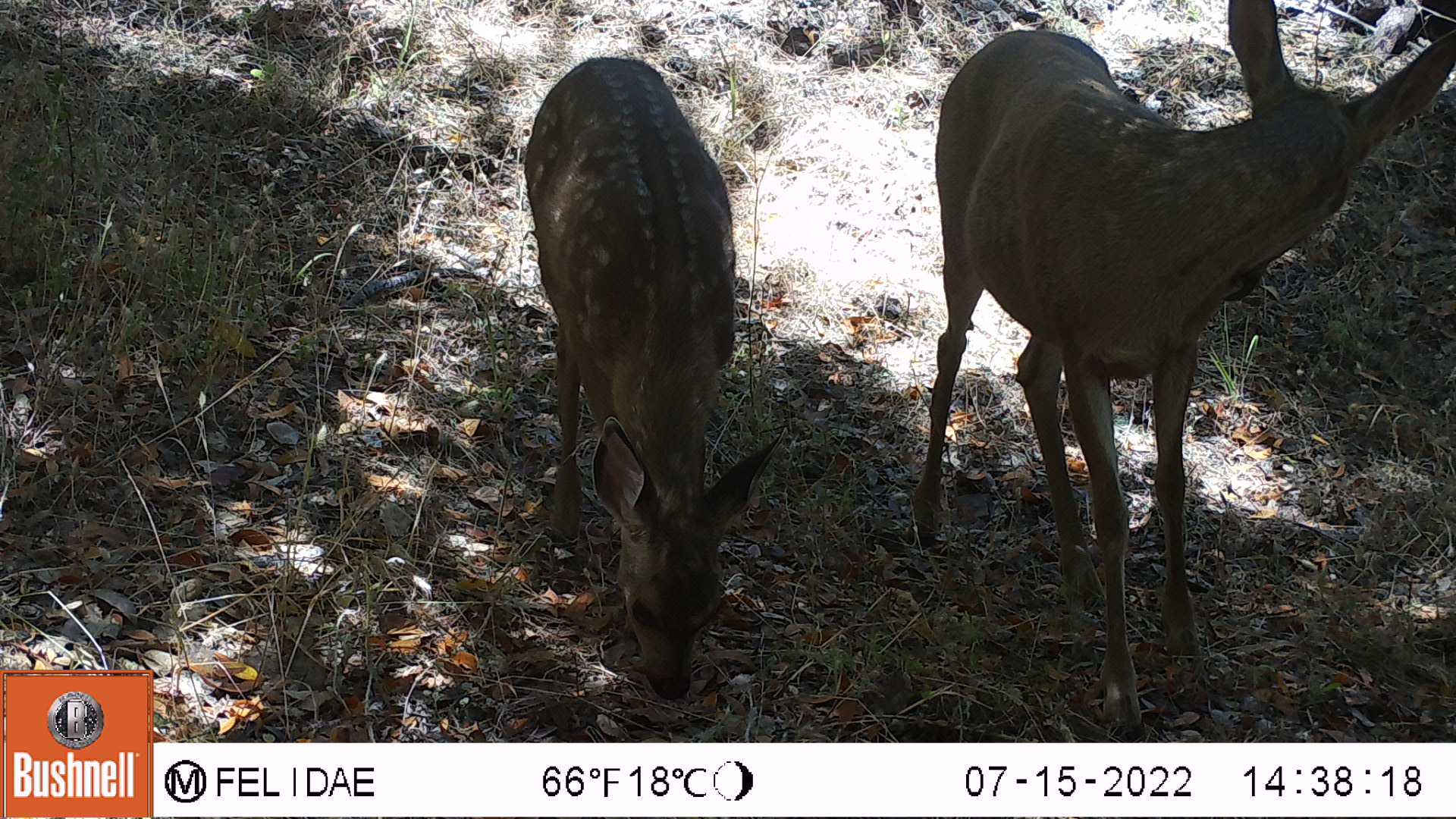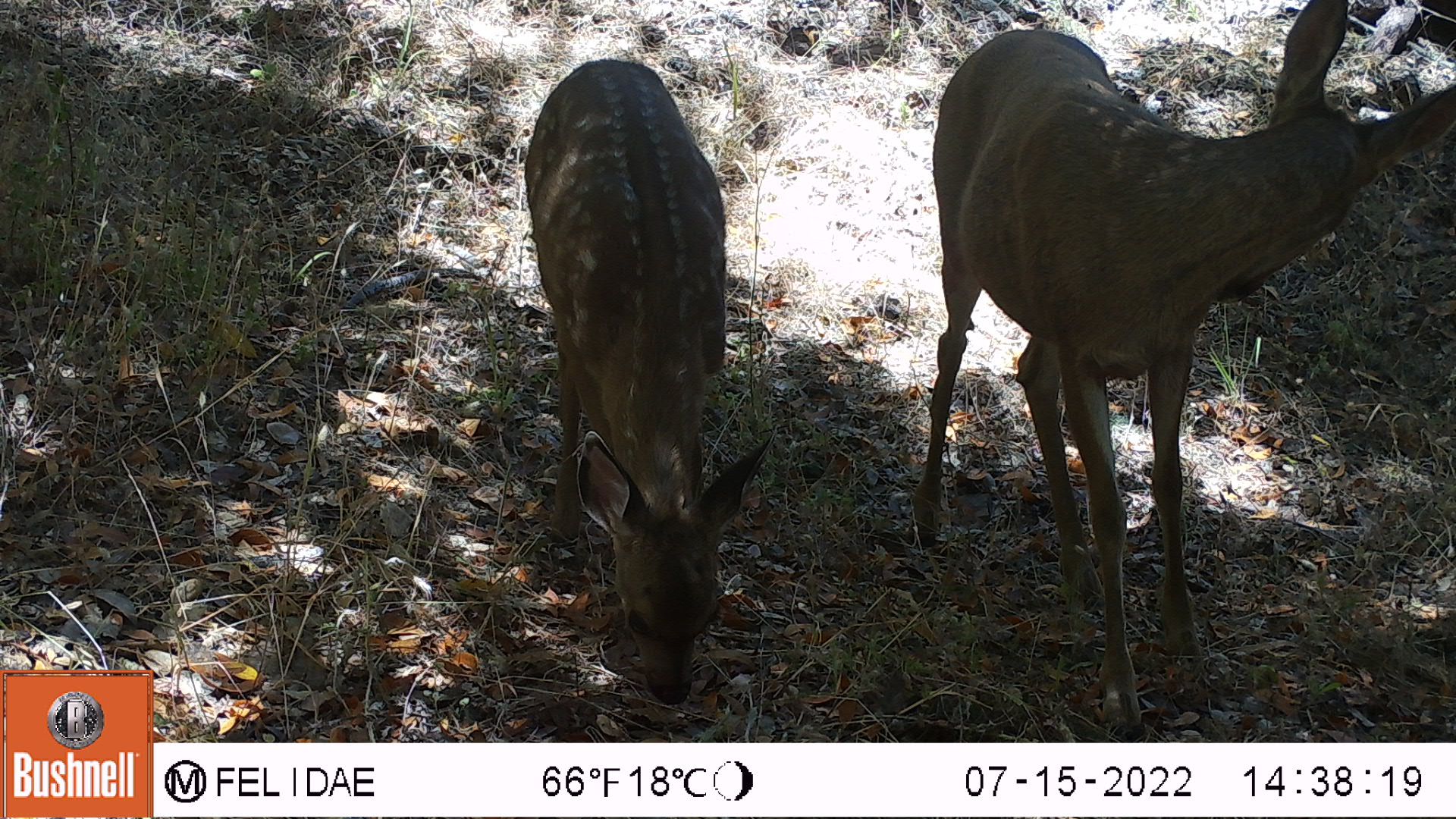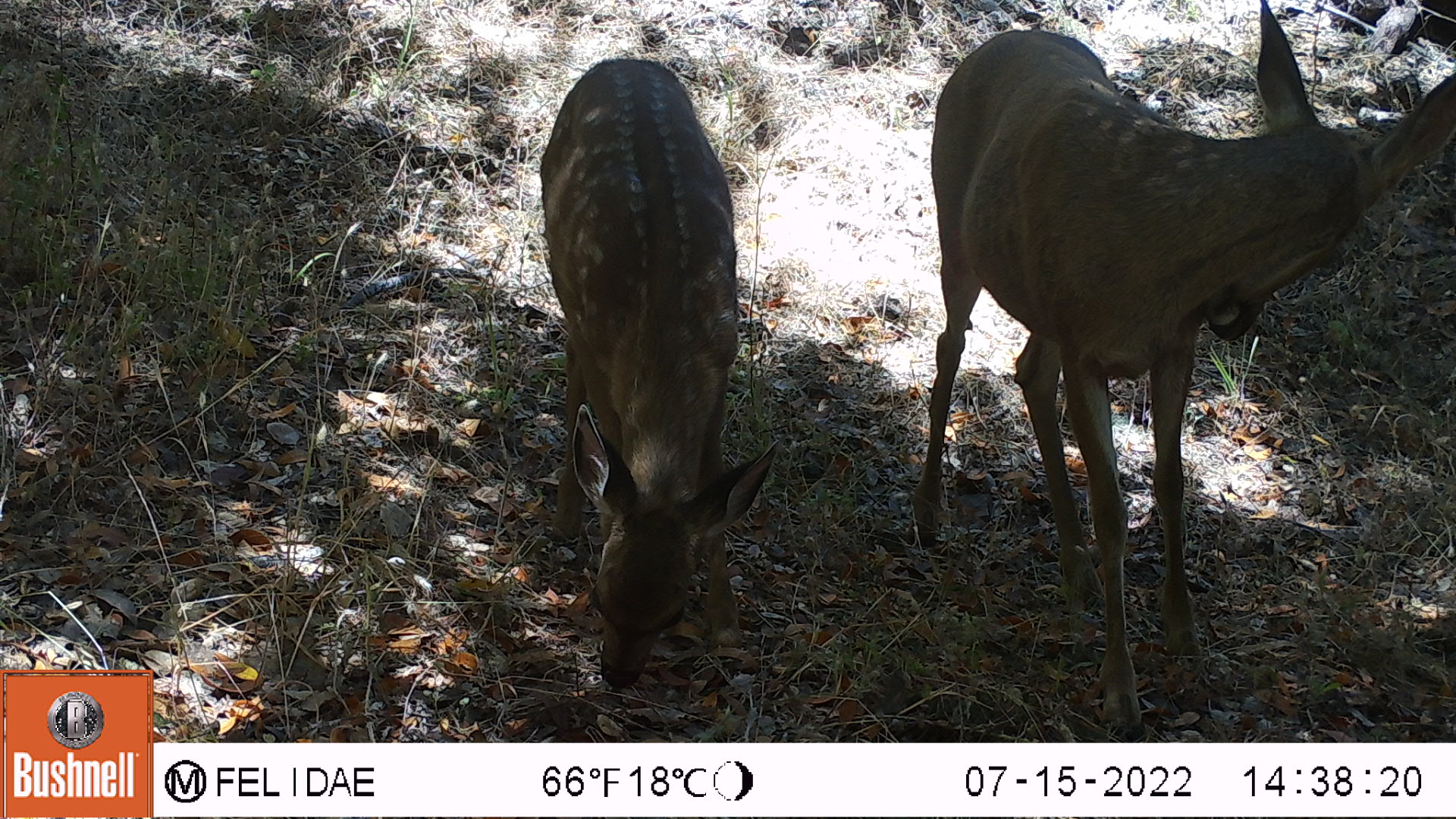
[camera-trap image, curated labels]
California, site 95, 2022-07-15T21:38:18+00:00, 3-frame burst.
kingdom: Animalia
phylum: Chordata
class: Mammalia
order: Artiodactyla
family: Cervidae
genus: Odocoileus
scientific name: Odocoileus hemionus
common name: mule deer